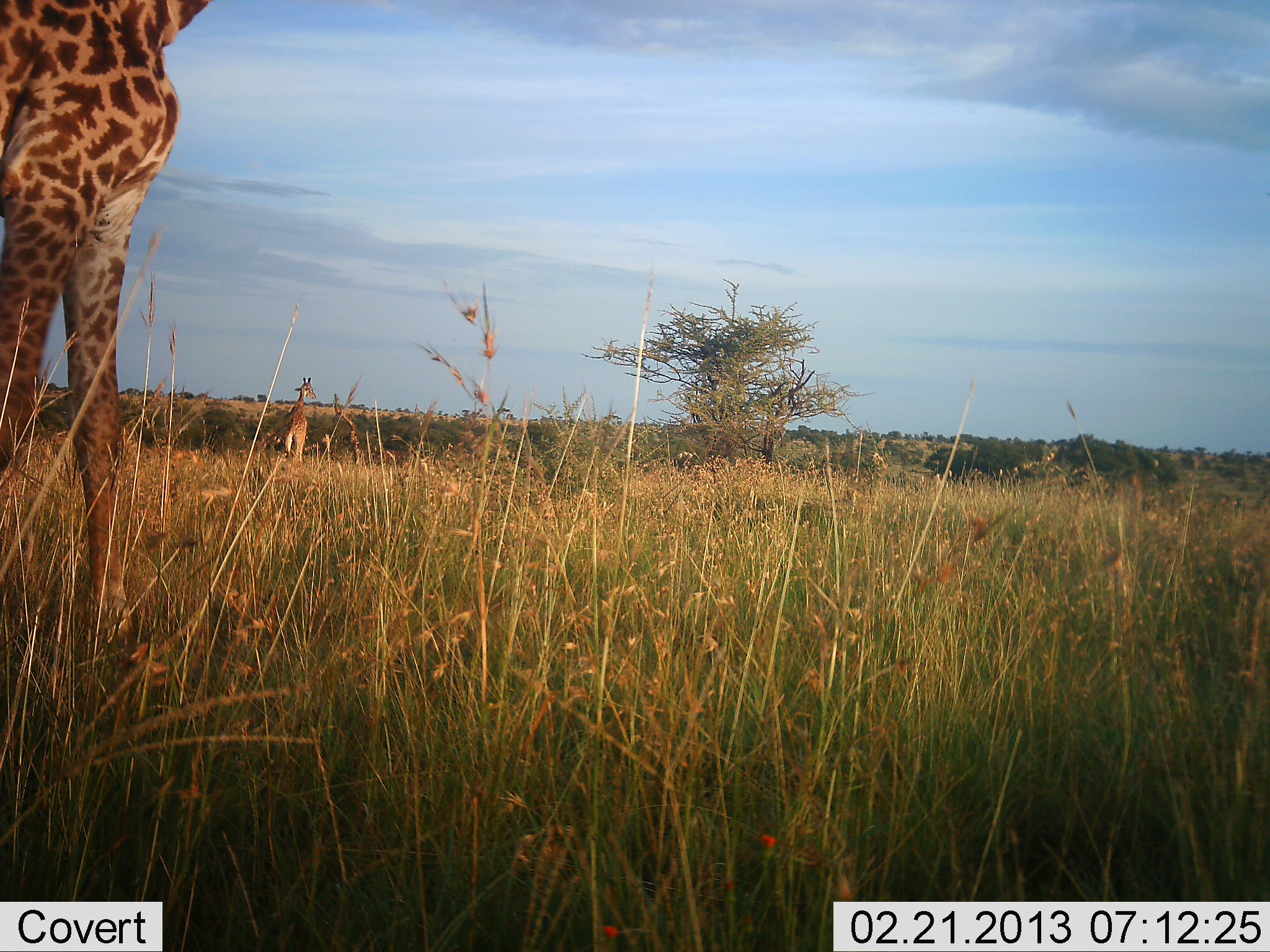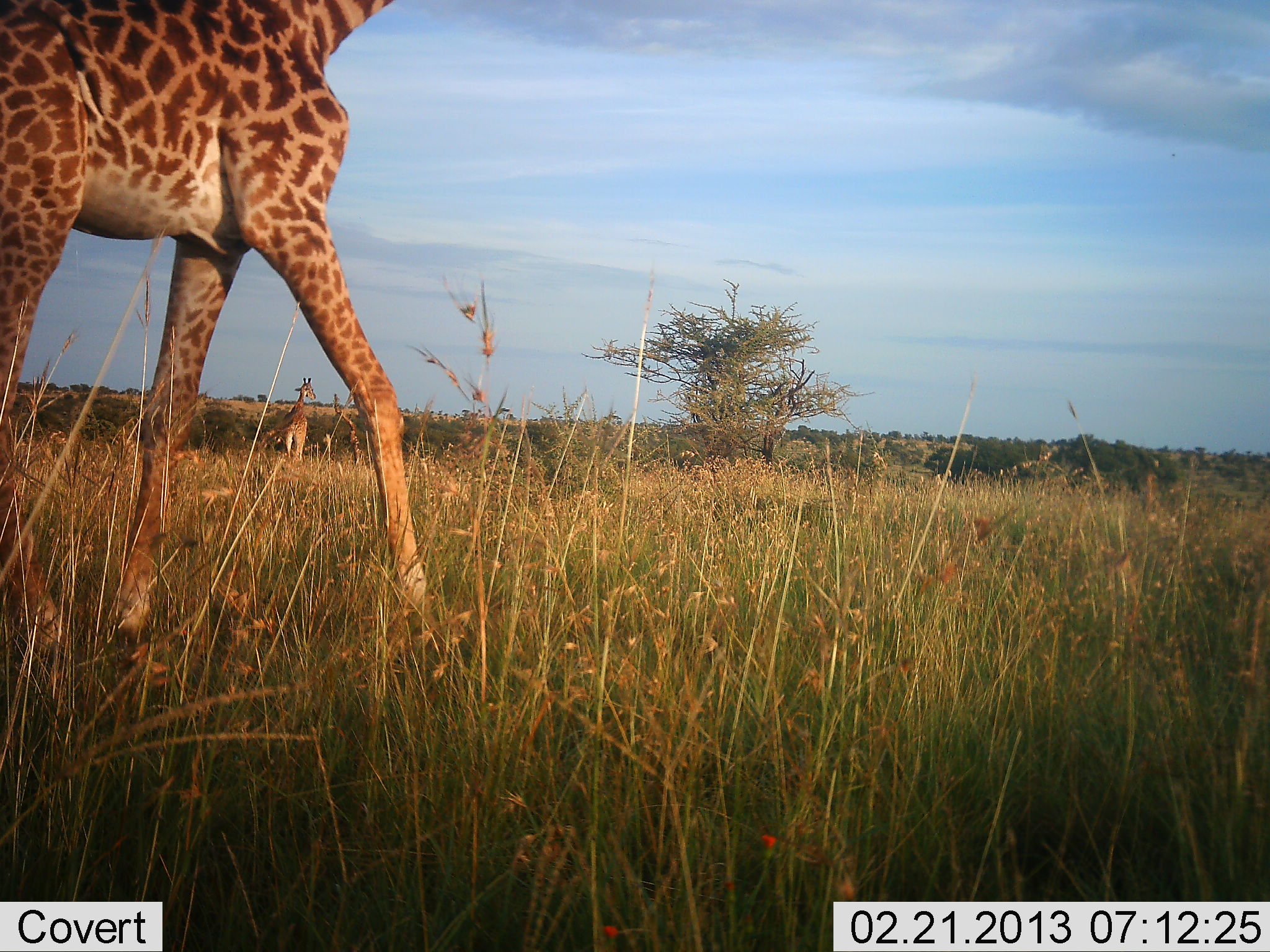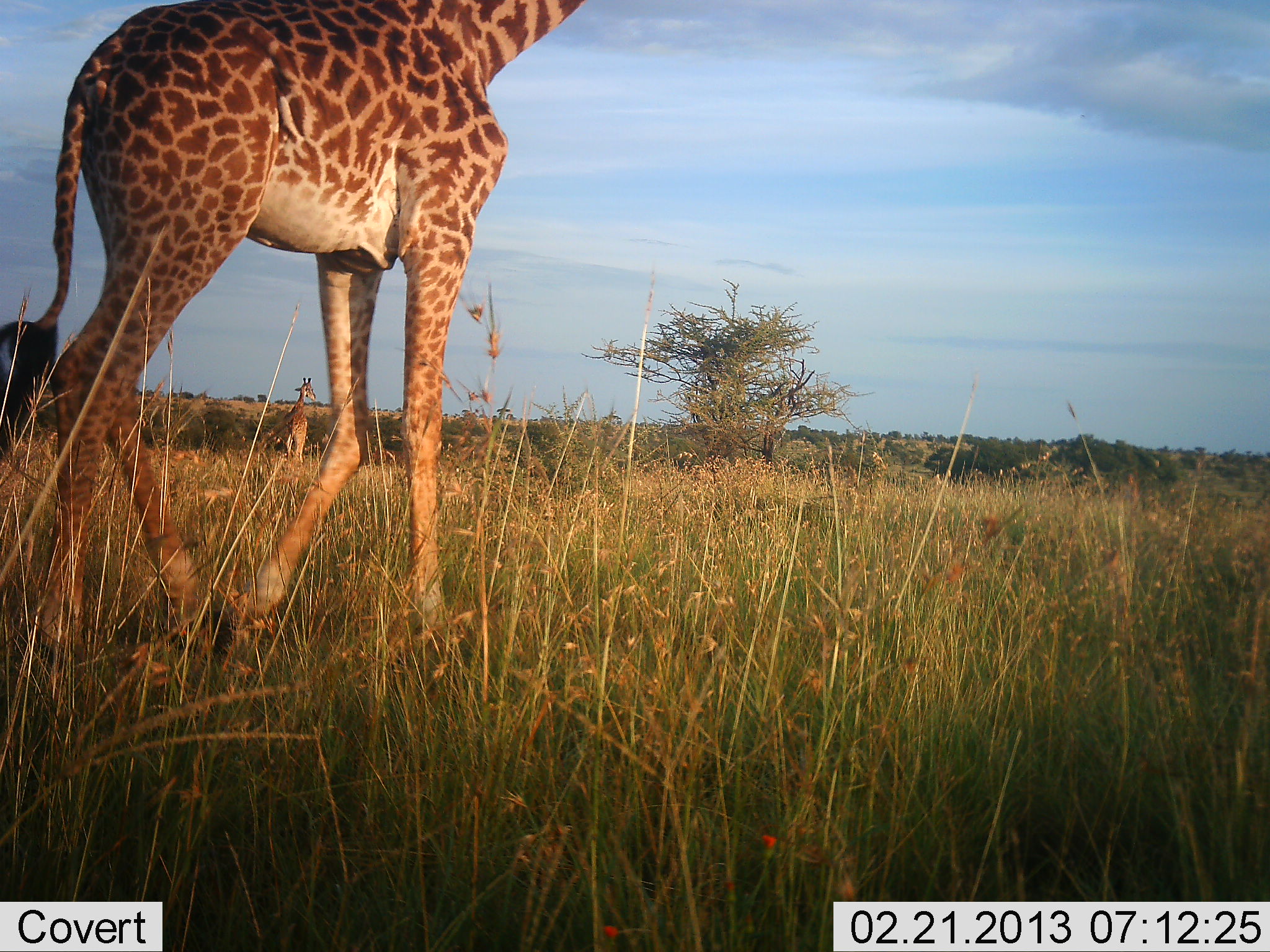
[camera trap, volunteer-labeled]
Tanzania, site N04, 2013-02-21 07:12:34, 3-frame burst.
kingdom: Animalia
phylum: Chordata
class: Mammalia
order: Artiodactyla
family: Giraffidae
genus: Giraffa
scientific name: Giraffa camelopardalis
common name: giraffe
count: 2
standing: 62%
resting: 5%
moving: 81%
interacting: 0%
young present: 0%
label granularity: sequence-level